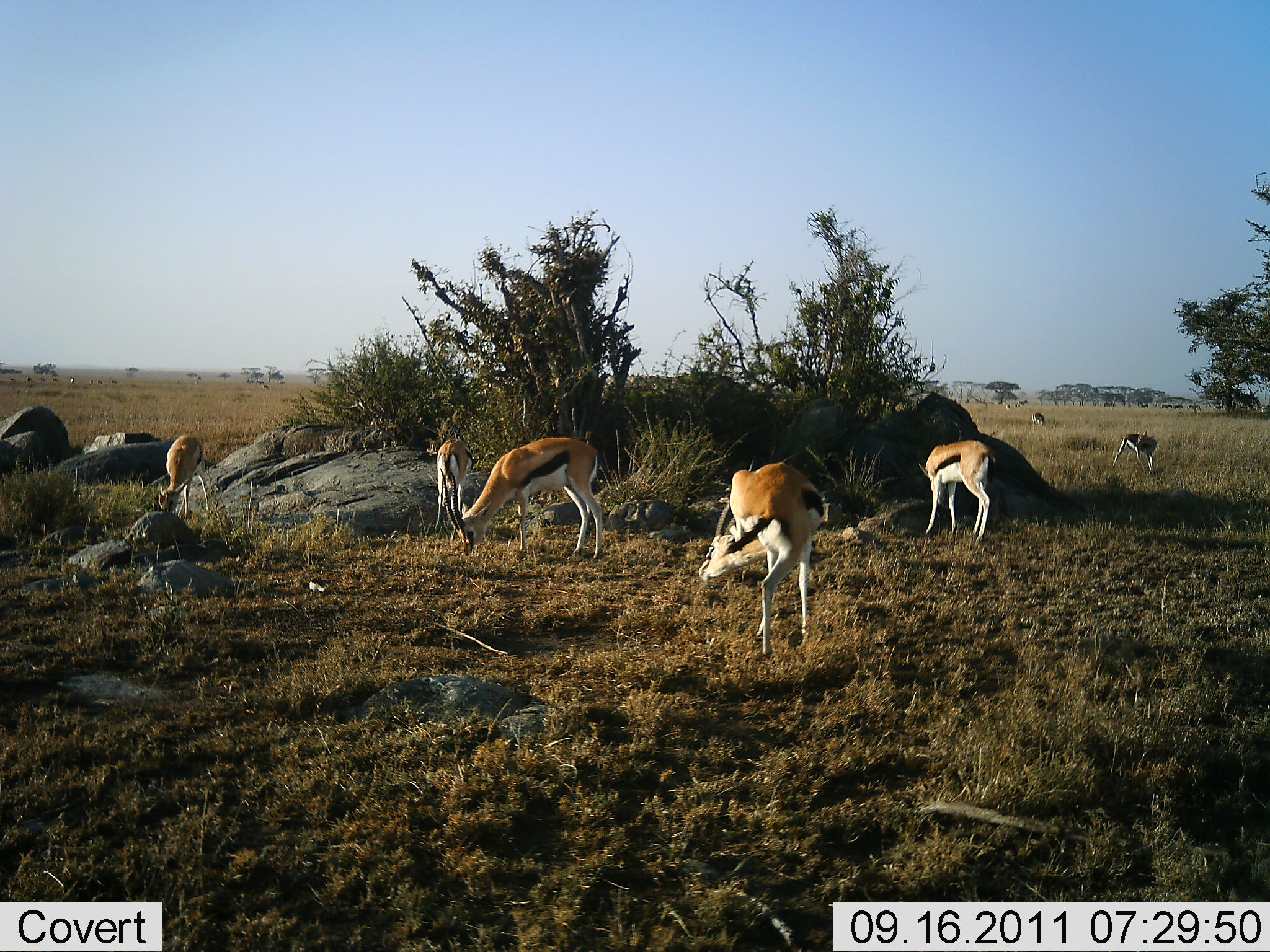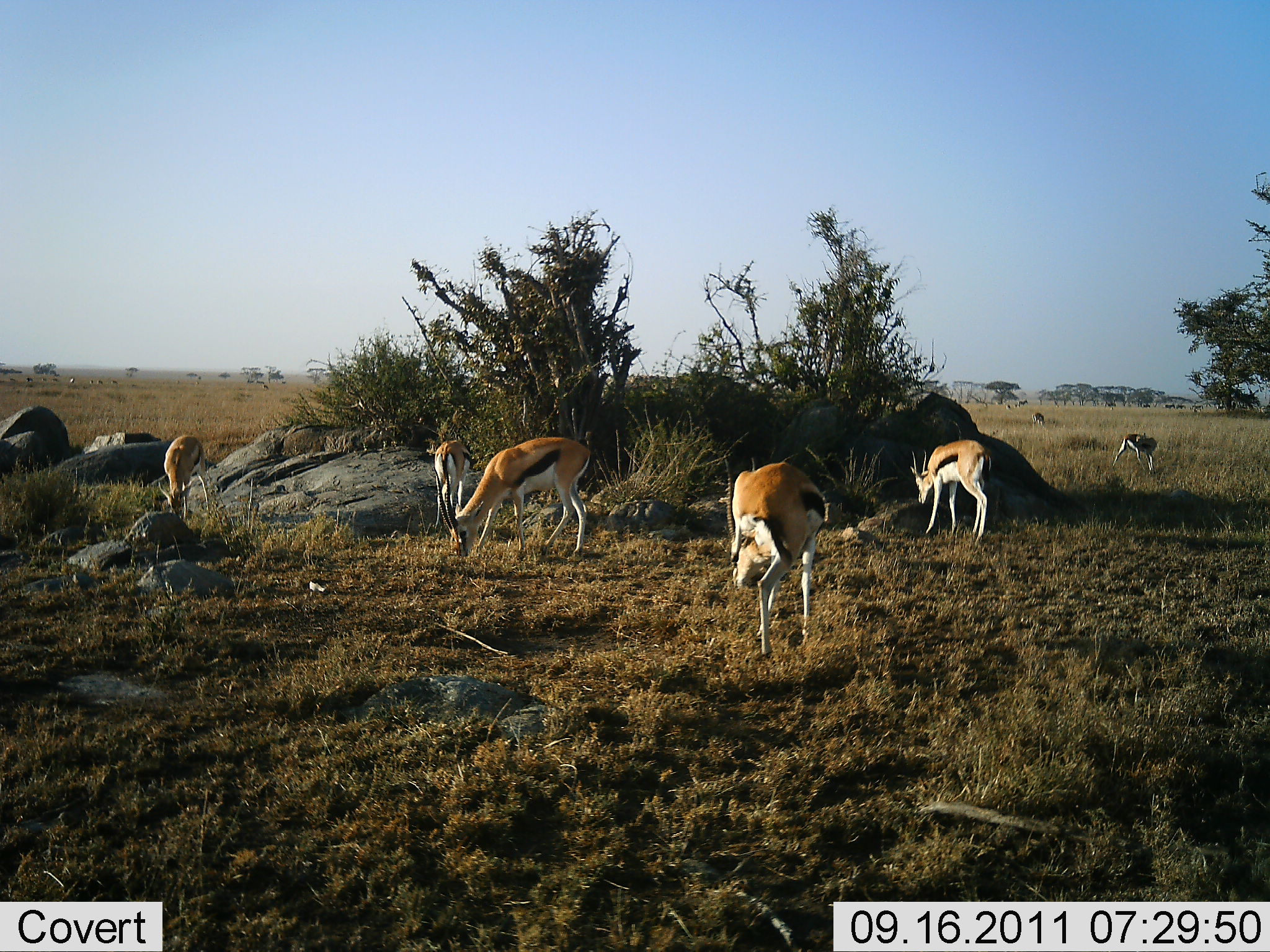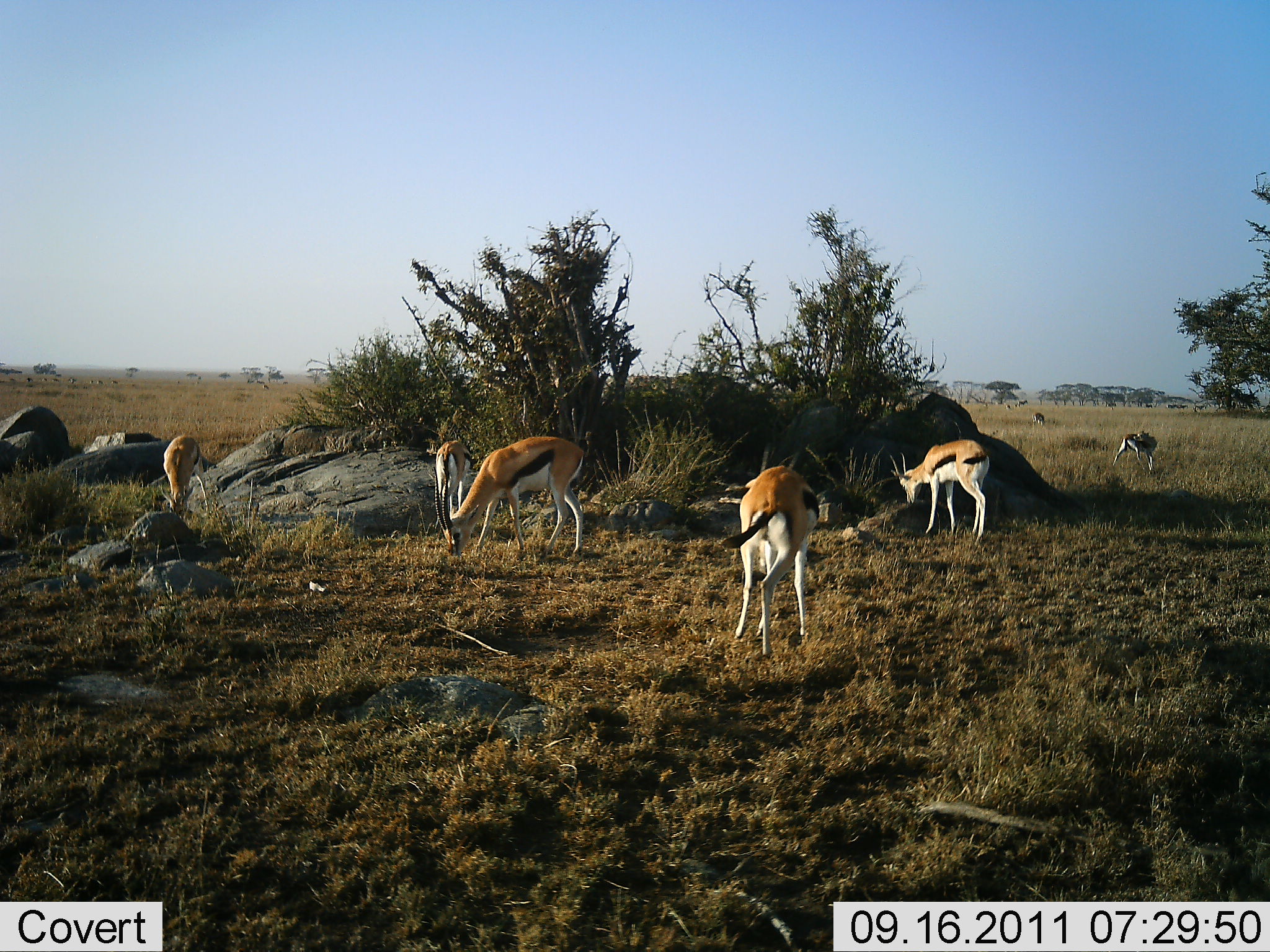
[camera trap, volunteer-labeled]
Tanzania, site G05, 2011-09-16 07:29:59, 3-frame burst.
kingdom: Animalia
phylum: Chordata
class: Mammalia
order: Artiodactyla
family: Bovidae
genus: Eudorcas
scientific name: Eudorcas thomsonii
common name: thomson's gazelle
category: gazellethomsons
Gazellethomsons (thomson's gazelle) (Eudorcas thomsonii), count 6. Behavior (volunteer vote fractions): standing 17%, resting 8%, moving 8%, interacting 0%. Young present (vote fraction): 0%. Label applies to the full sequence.